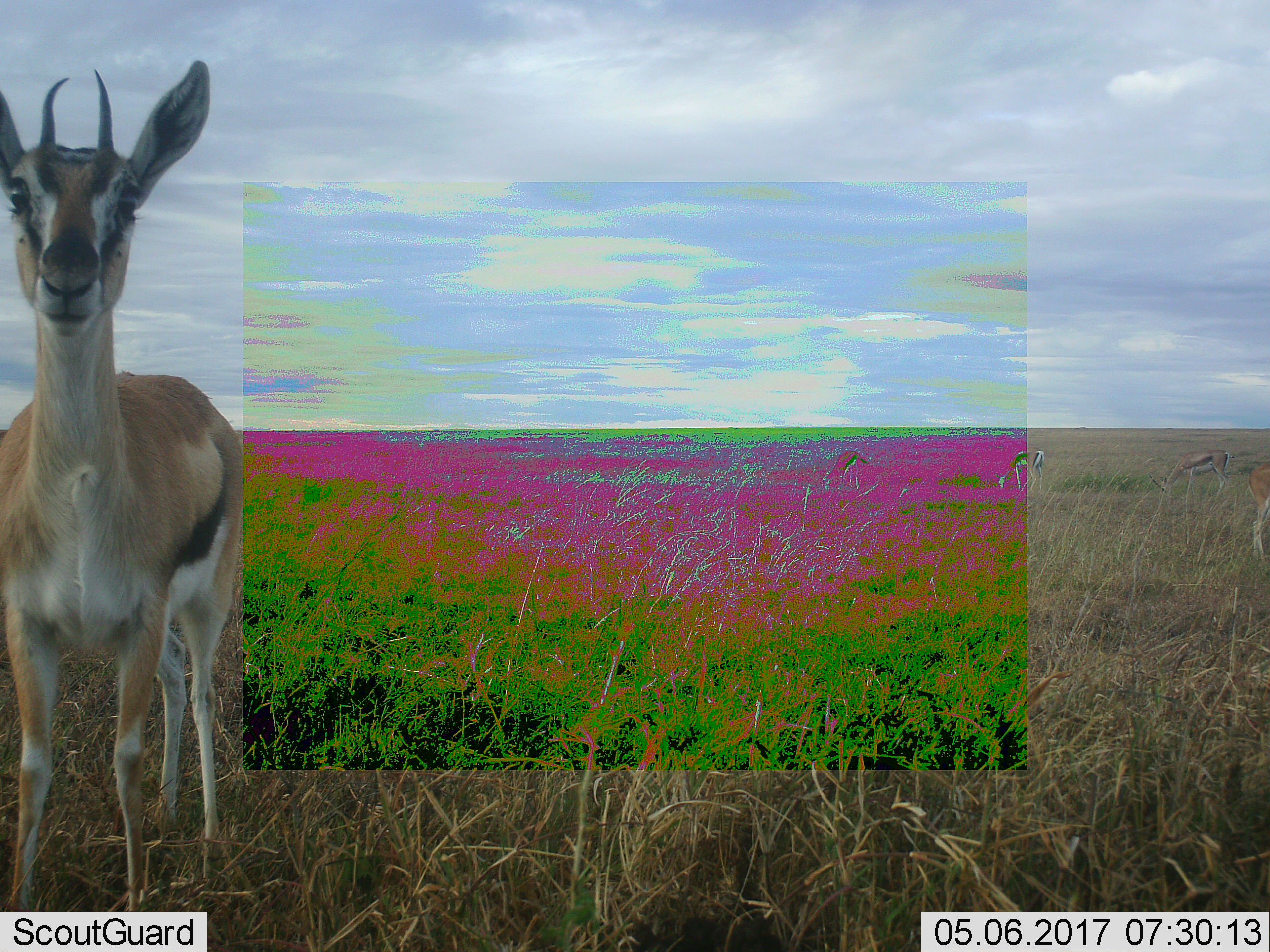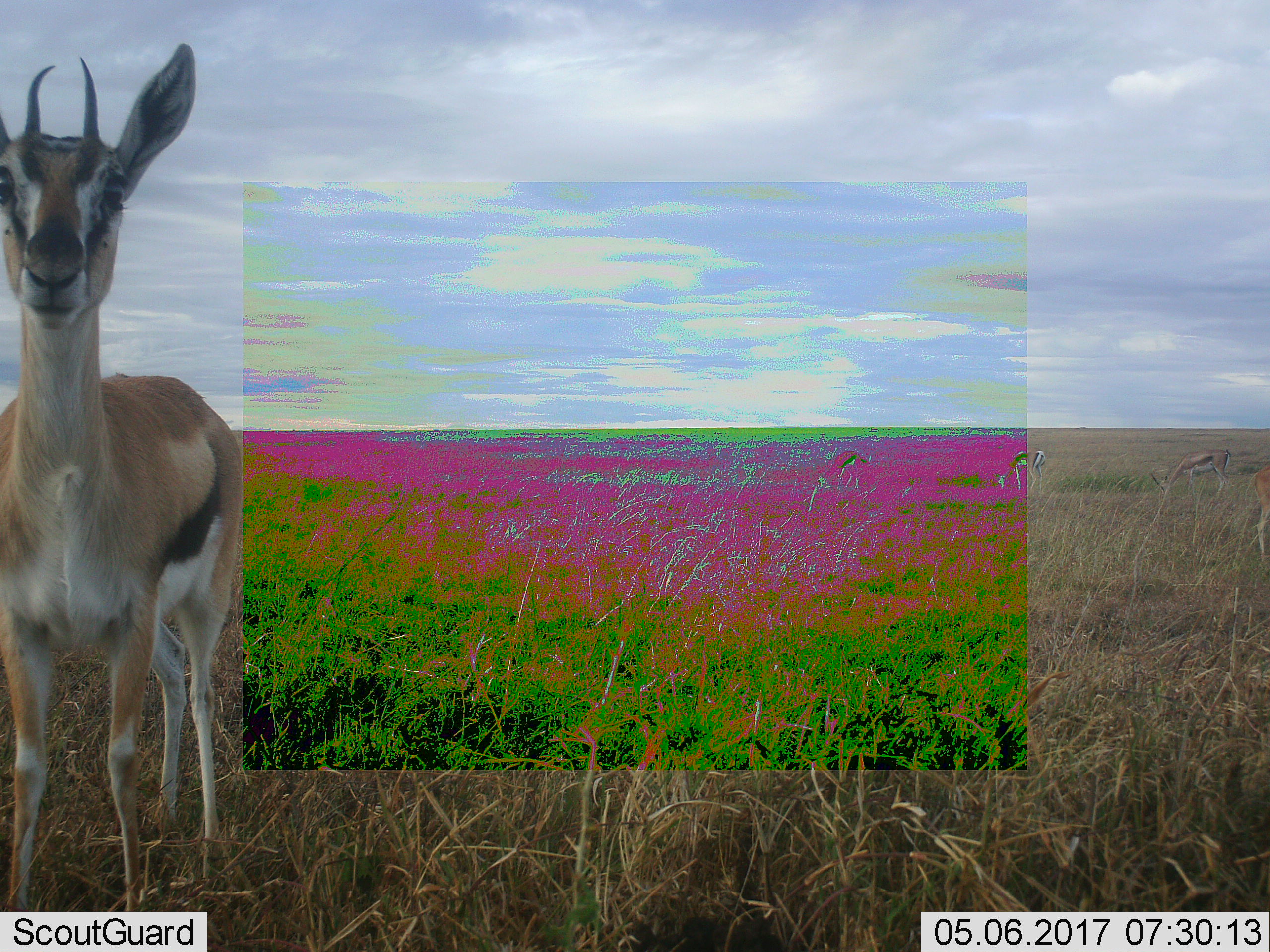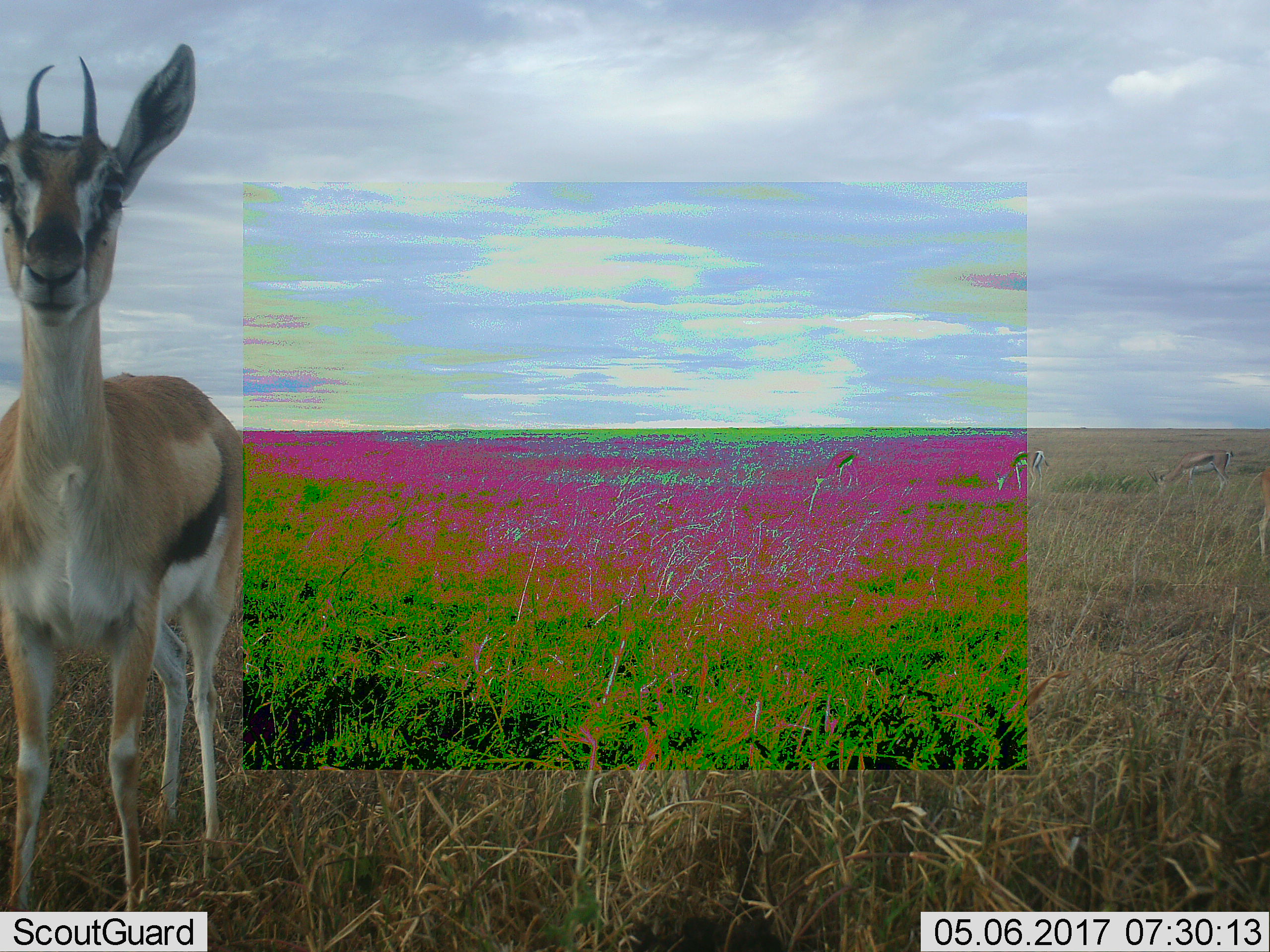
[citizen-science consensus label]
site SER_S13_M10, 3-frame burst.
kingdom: Animalia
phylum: Chordata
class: Mammalia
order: Artiodactyla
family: Bovidae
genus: Eudorcas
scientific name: Eudorcas thomsonii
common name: thomson's gazelle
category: gazellethomsons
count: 4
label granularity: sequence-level